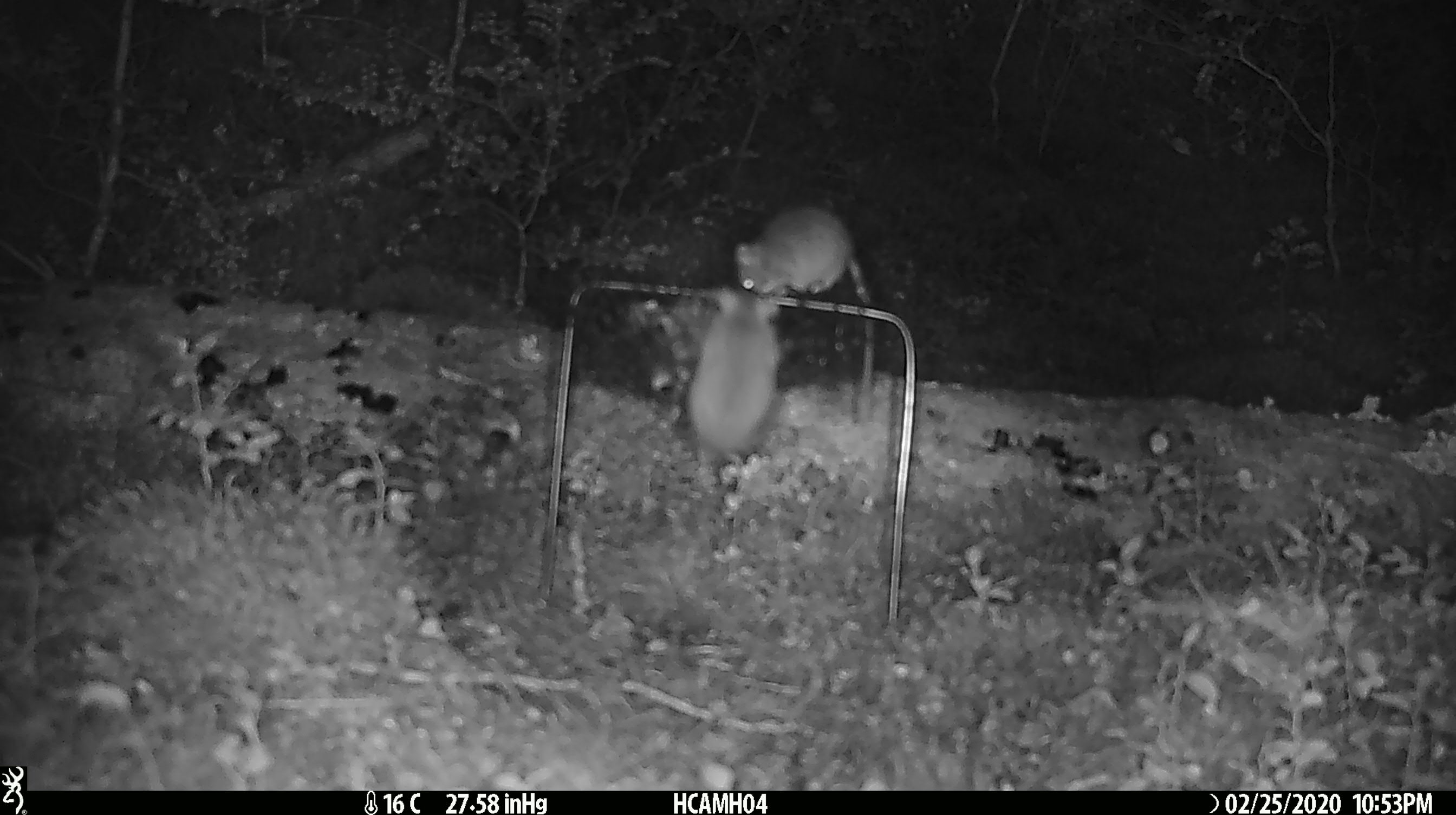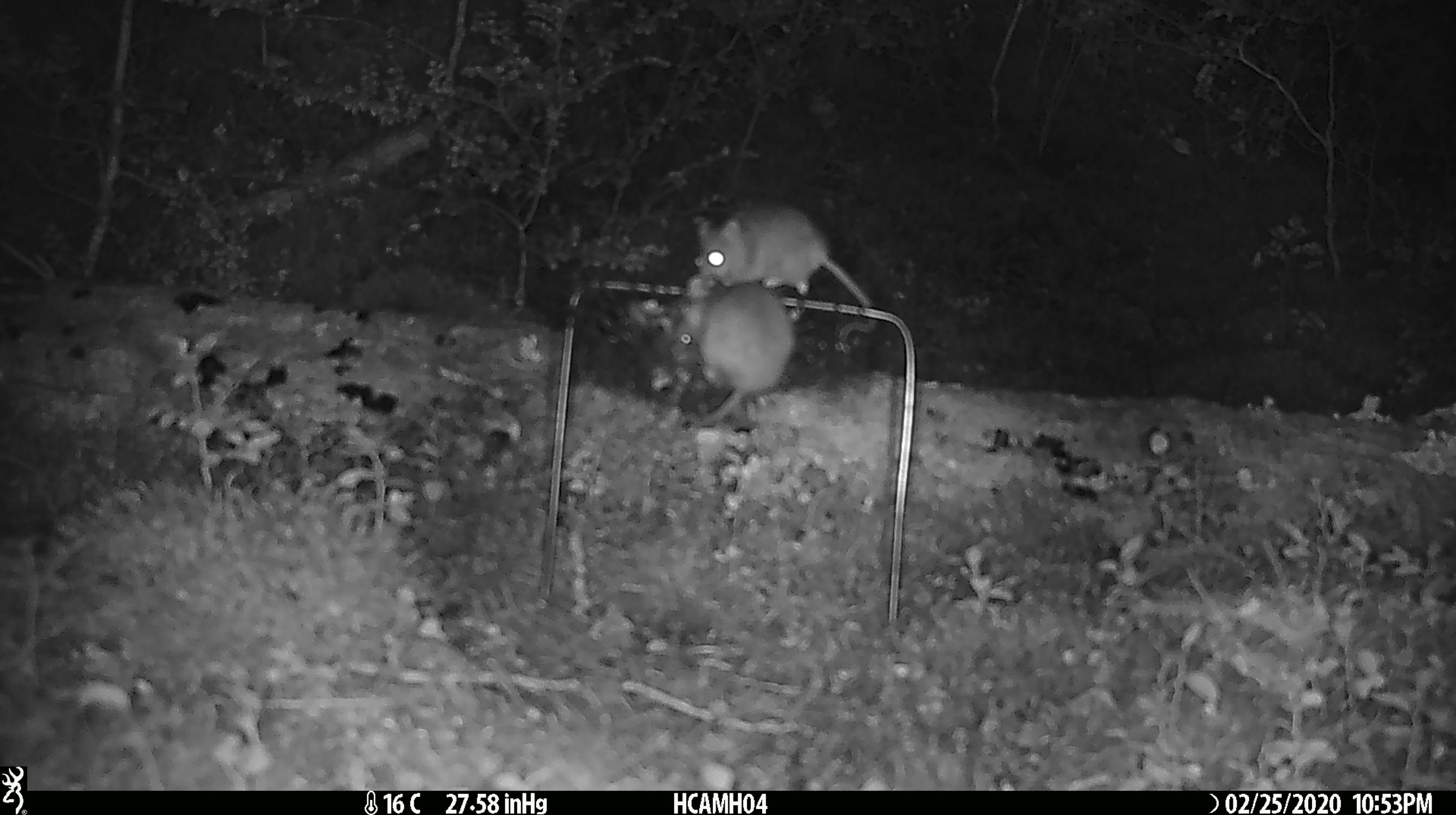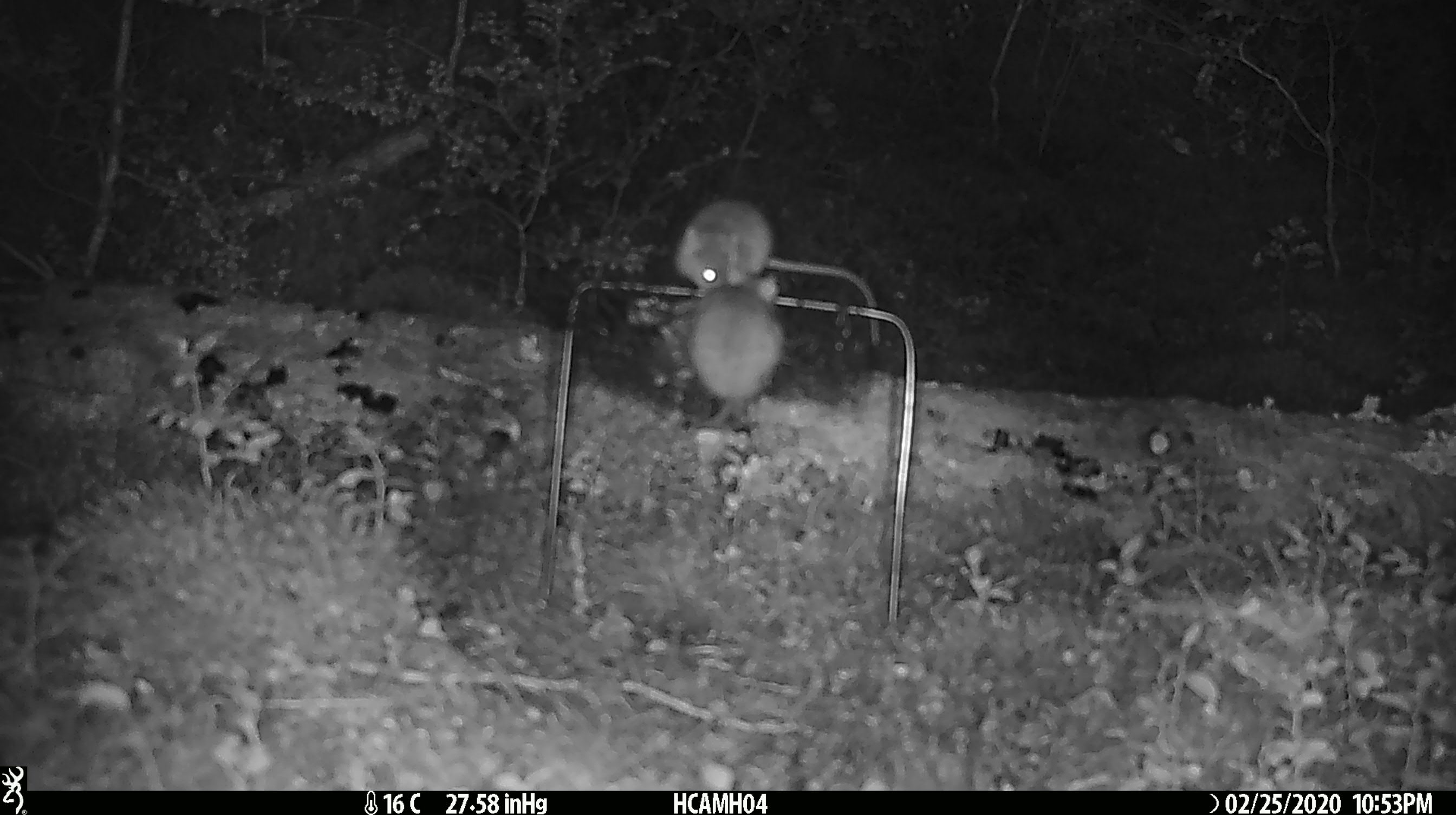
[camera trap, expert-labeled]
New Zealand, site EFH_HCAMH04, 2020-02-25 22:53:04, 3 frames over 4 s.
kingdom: Animalia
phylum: Chordata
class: Mammalia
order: Rodentia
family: Muridae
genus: Mus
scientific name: Mus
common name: mouse